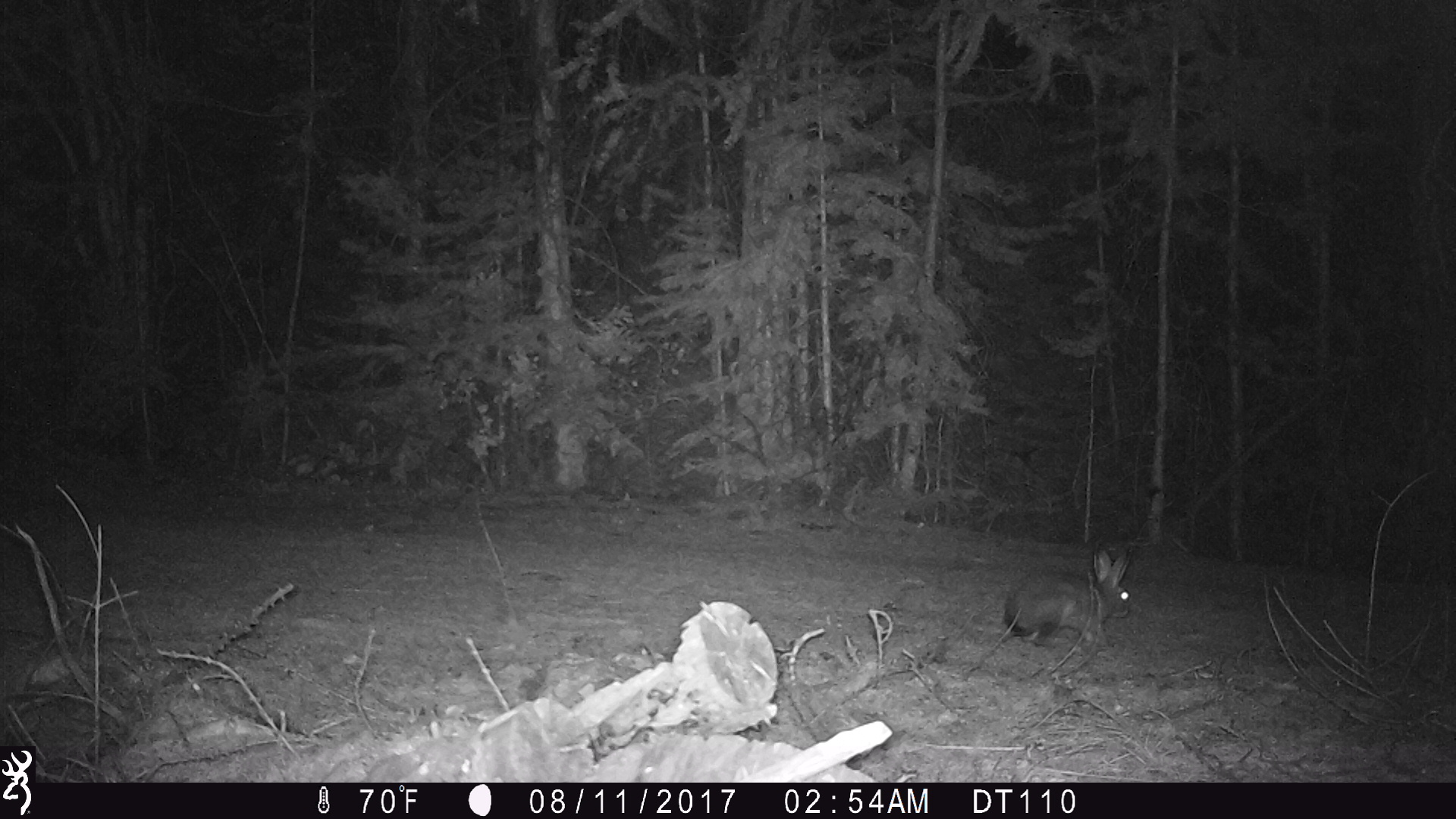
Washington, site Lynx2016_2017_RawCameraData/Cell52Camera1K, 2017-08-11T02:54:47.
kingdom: Animalia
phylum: Chordata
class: Mammalia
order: Lagomorpha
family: Leporidae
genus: Lepus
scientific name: Lepus americanus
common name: snowshoe hare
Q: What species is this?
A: Lepus americanus (snowshoe hare).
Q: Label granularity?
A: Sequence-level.